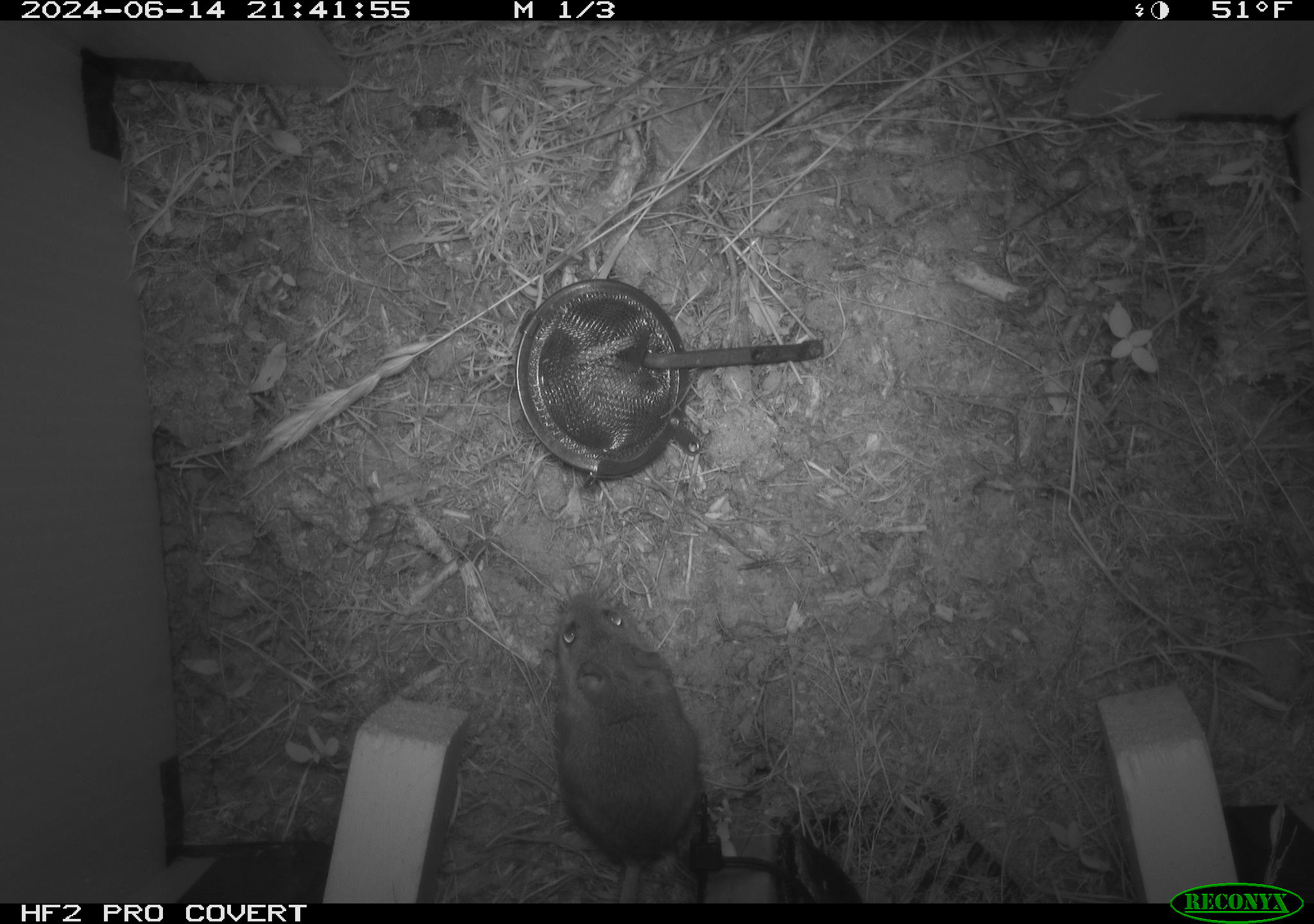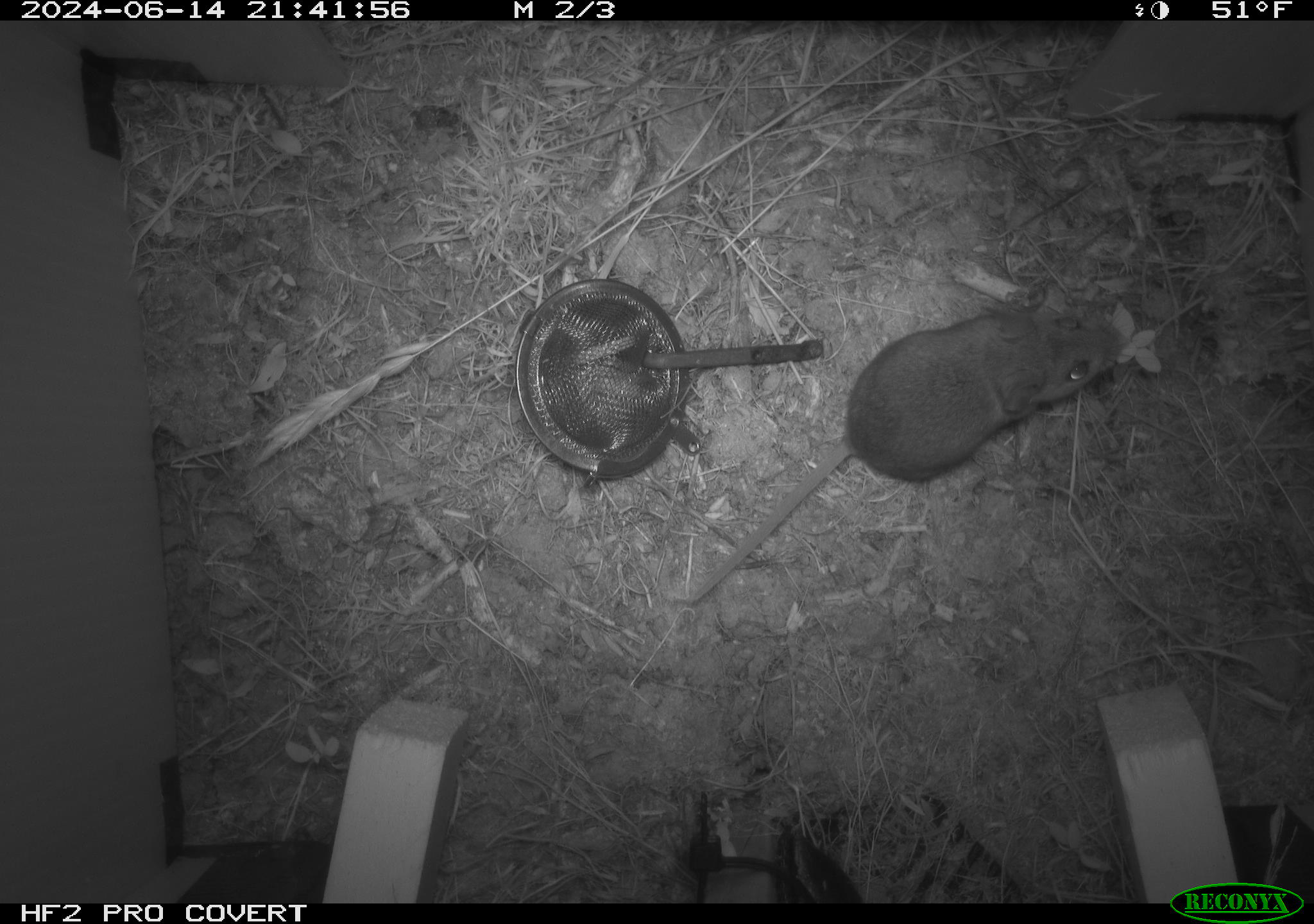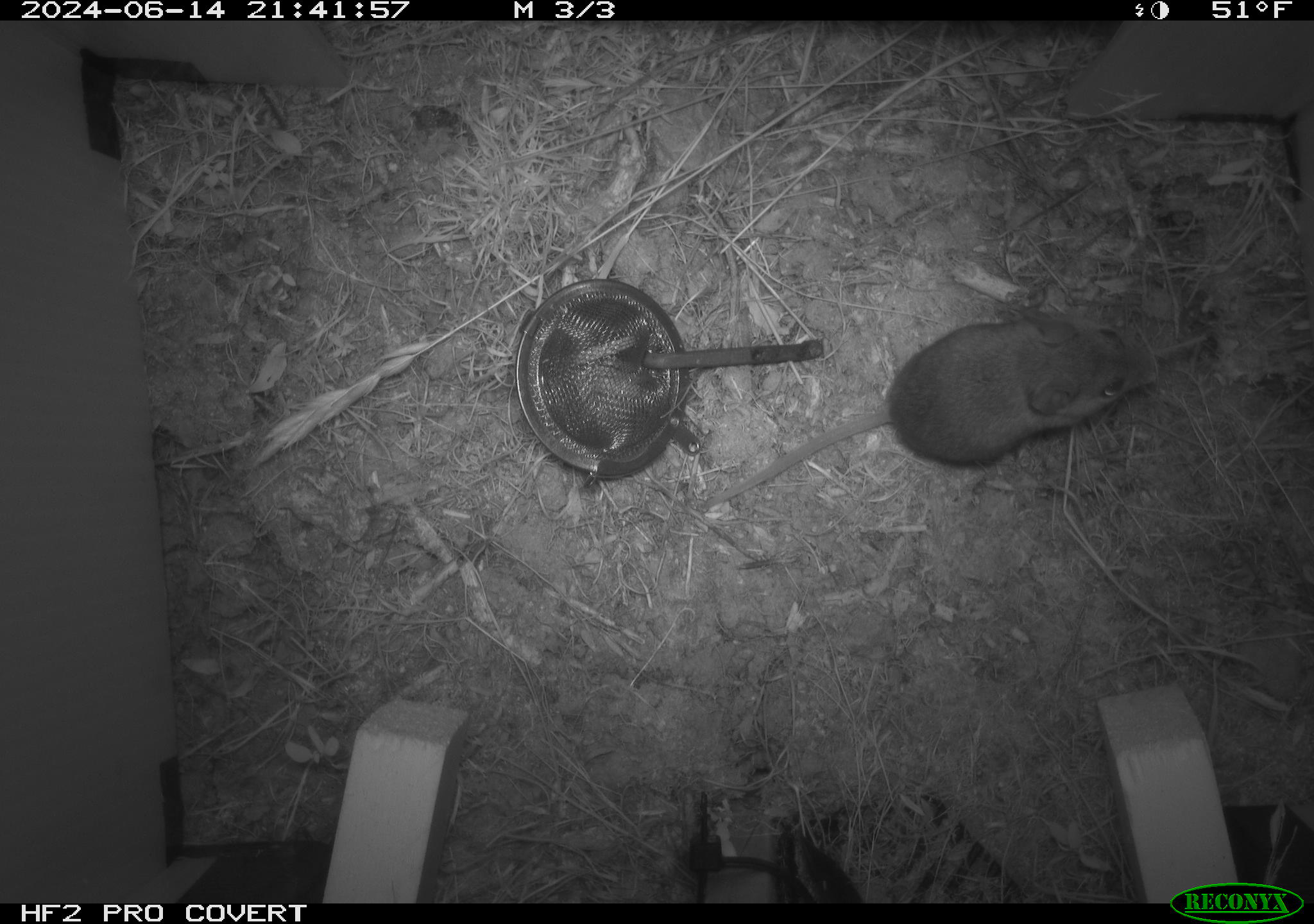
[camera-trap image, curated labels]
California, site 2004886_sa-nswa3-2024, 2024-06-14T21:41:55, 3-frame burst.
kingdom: Animalia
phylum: Chordata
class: Mammalia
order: Rodentia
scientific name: Rodentia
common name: rodent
Rodent (Rodentia).